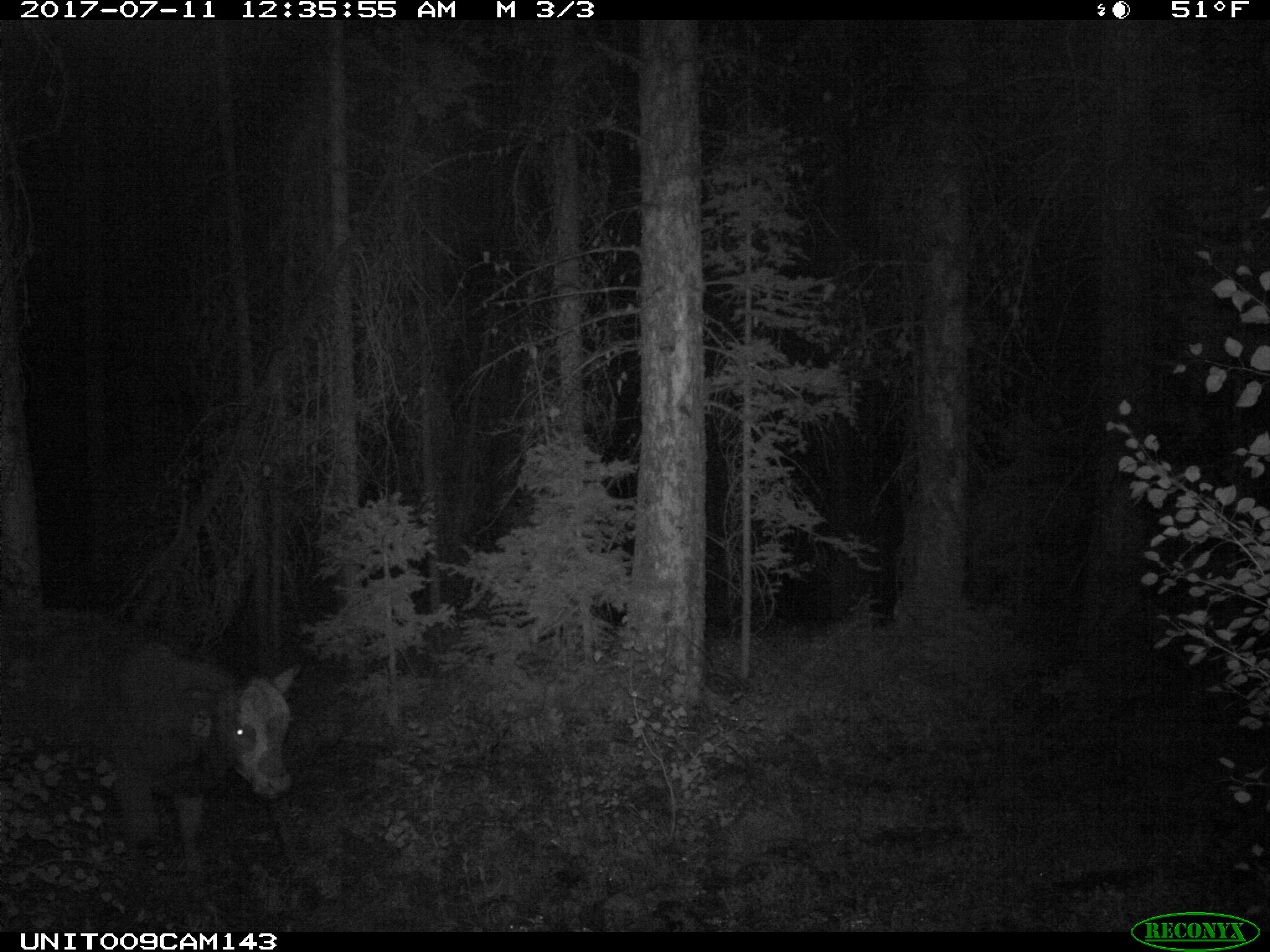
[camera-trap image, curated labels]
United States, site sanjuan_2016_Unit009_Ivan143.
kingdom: Animalia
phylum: Chordata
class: Mammalia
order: Artiodactyla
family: Bovidae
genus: Bos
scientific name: Bos taurus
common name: domestic cow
Bos taurus (domestic cow).